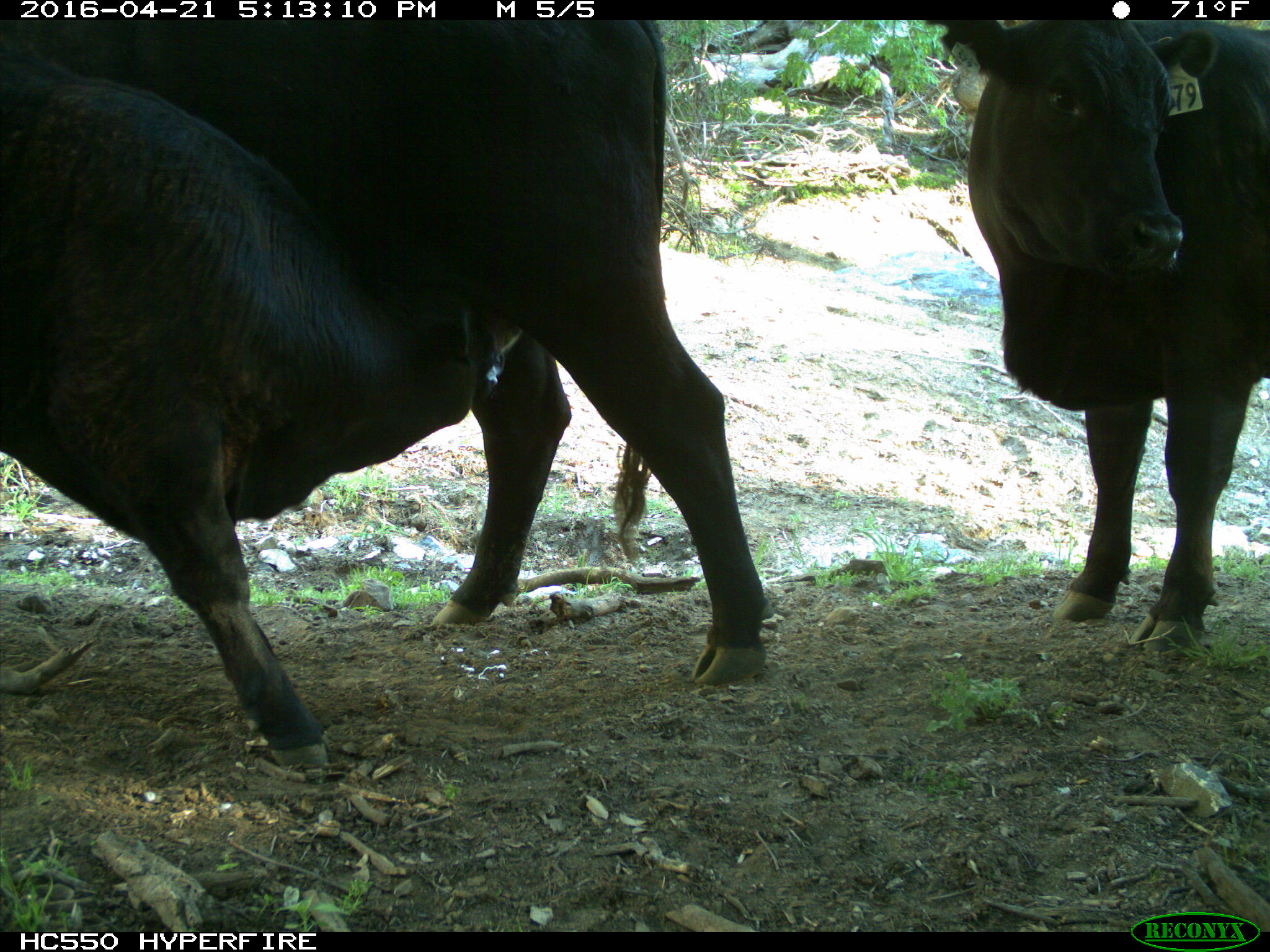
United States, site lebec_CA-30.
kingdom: Animalia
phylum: Chordata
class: Mammalia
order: Artiodactyla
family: Bovidae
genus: Bos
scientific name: Bos taurus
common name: domestic cow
Bos taurus (domestic cow).